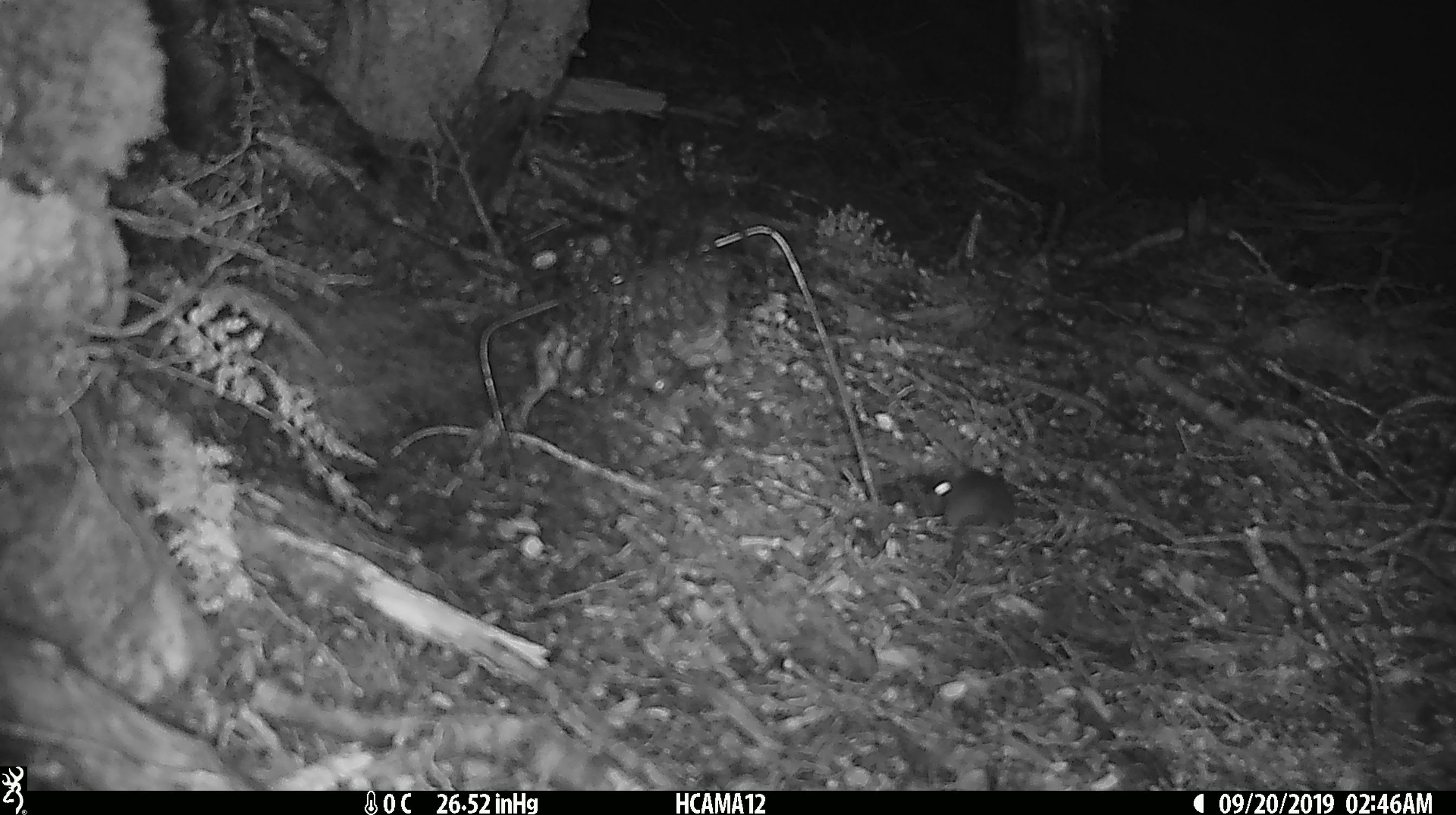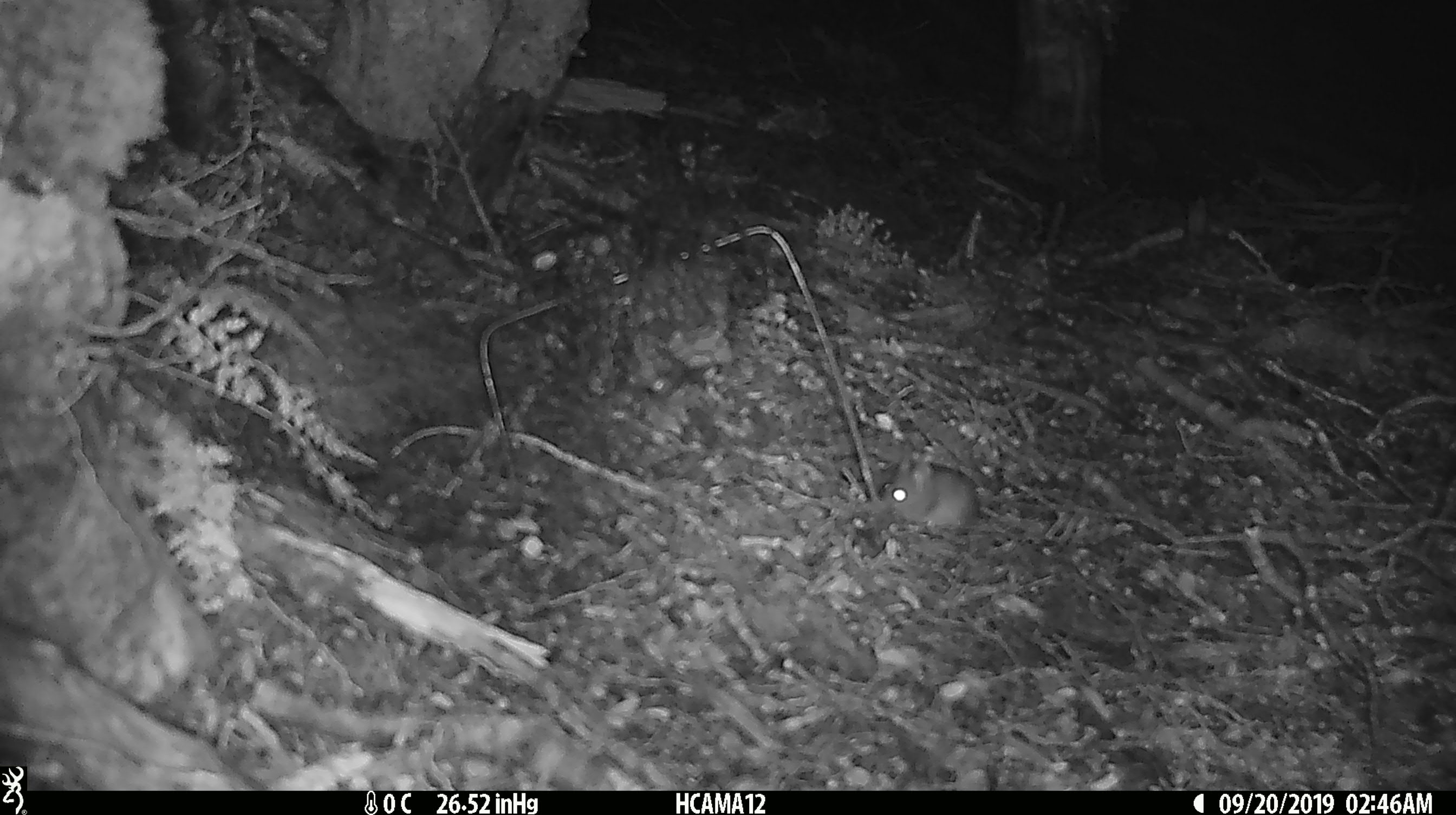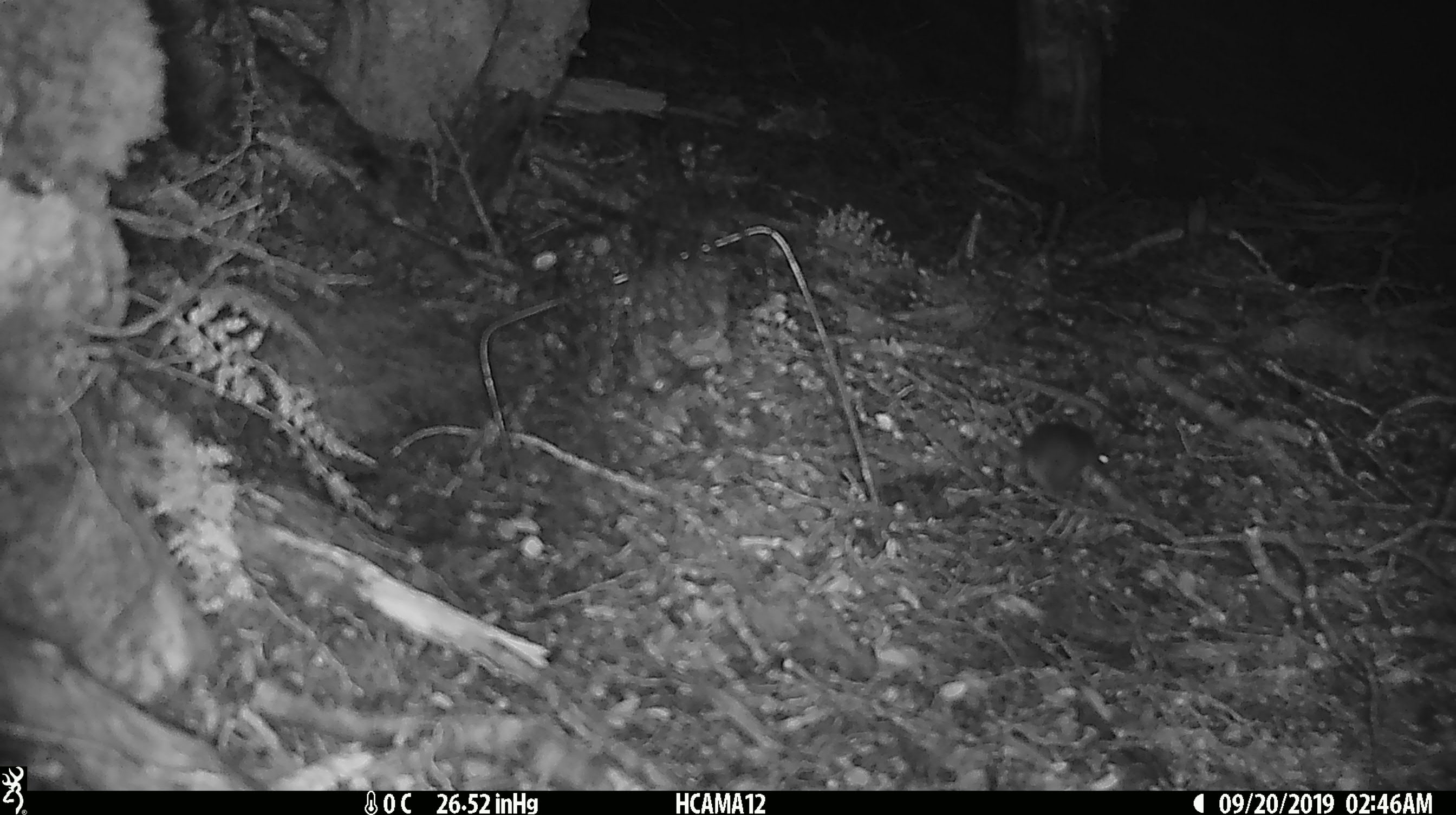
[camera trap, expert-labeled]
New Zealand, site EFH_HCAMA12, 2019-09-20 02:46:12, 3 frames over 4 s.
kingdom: Animalia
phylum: Chordata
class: Mammalia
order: Rodentia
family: Muridae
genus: Mus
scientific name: Mus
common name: mouse